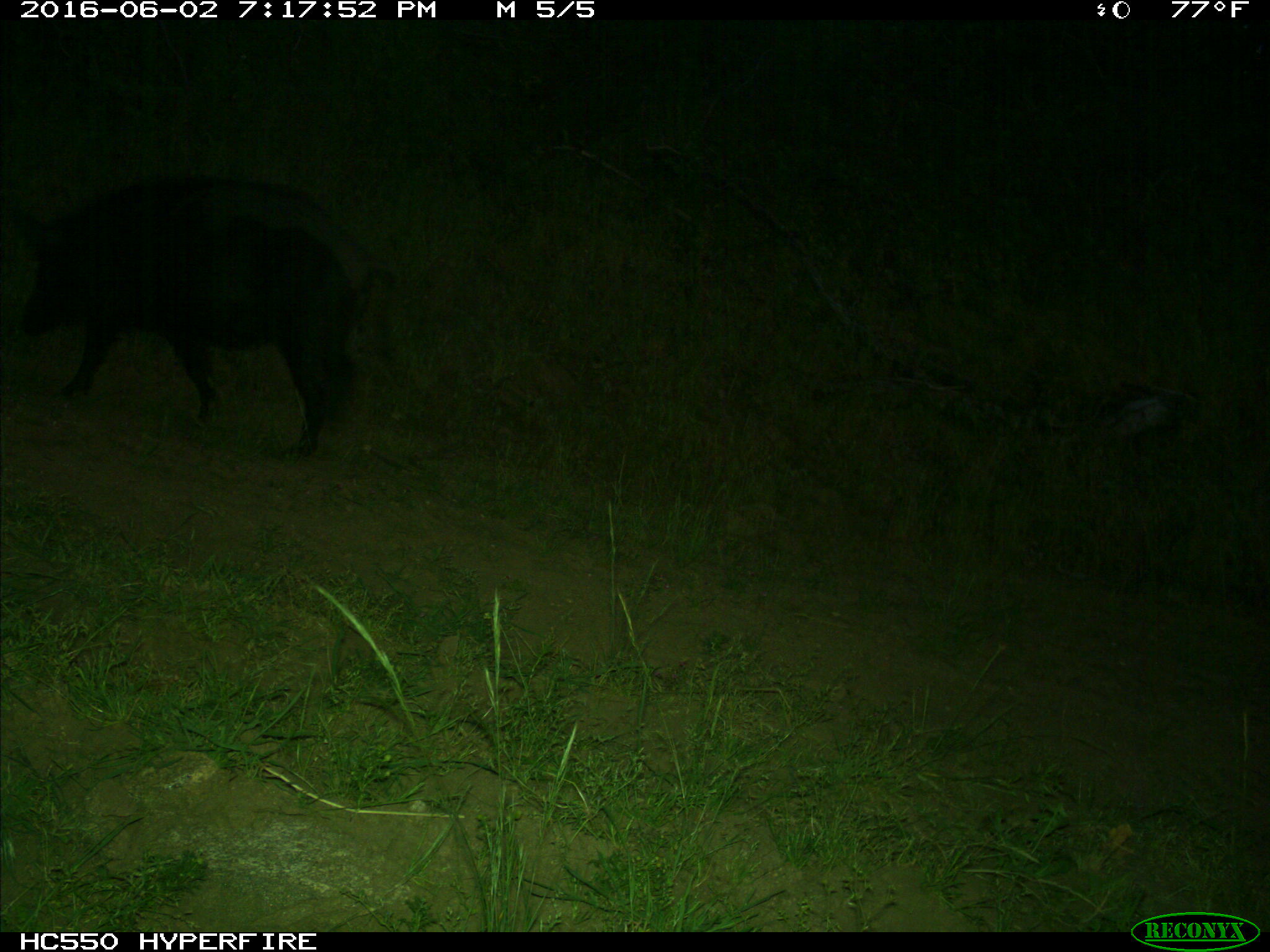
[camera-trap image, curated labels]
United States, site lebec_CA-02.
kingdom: Animalia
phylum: Chordata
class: Mammalia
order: Artiodactyla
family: Suidae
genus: Sus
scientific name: Sus scrofa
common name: wild boar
Sus scrofa (wild boar).